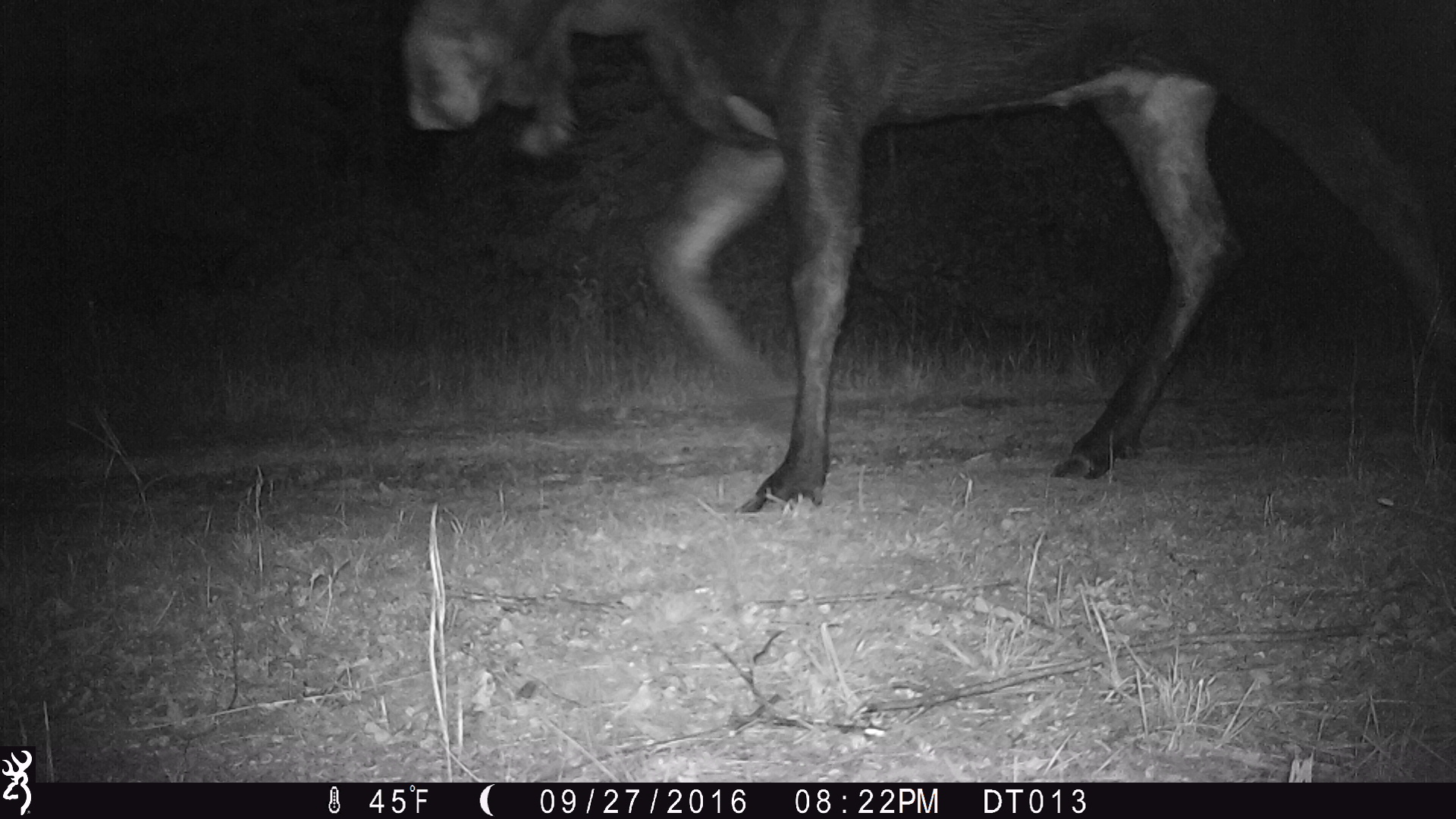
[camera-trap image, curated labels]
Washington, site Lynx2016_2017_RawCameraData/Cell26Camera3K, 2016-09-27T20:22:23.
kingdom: Animalia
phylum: Chordata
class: Mammalia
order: Artiodactyla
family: Cervidae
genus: Alces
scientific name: Alces alces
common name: moose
Alces alces (moose). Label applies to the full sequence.